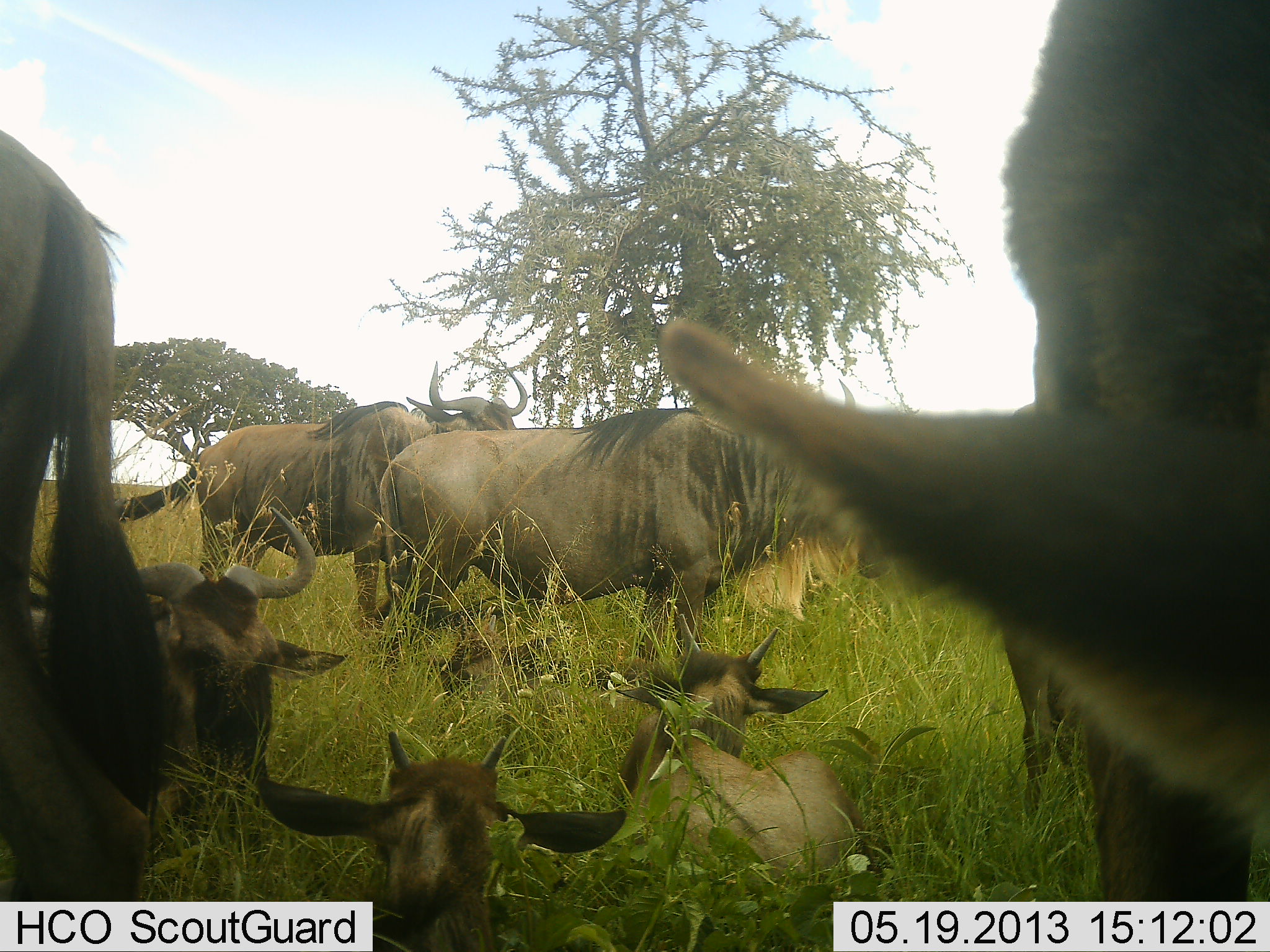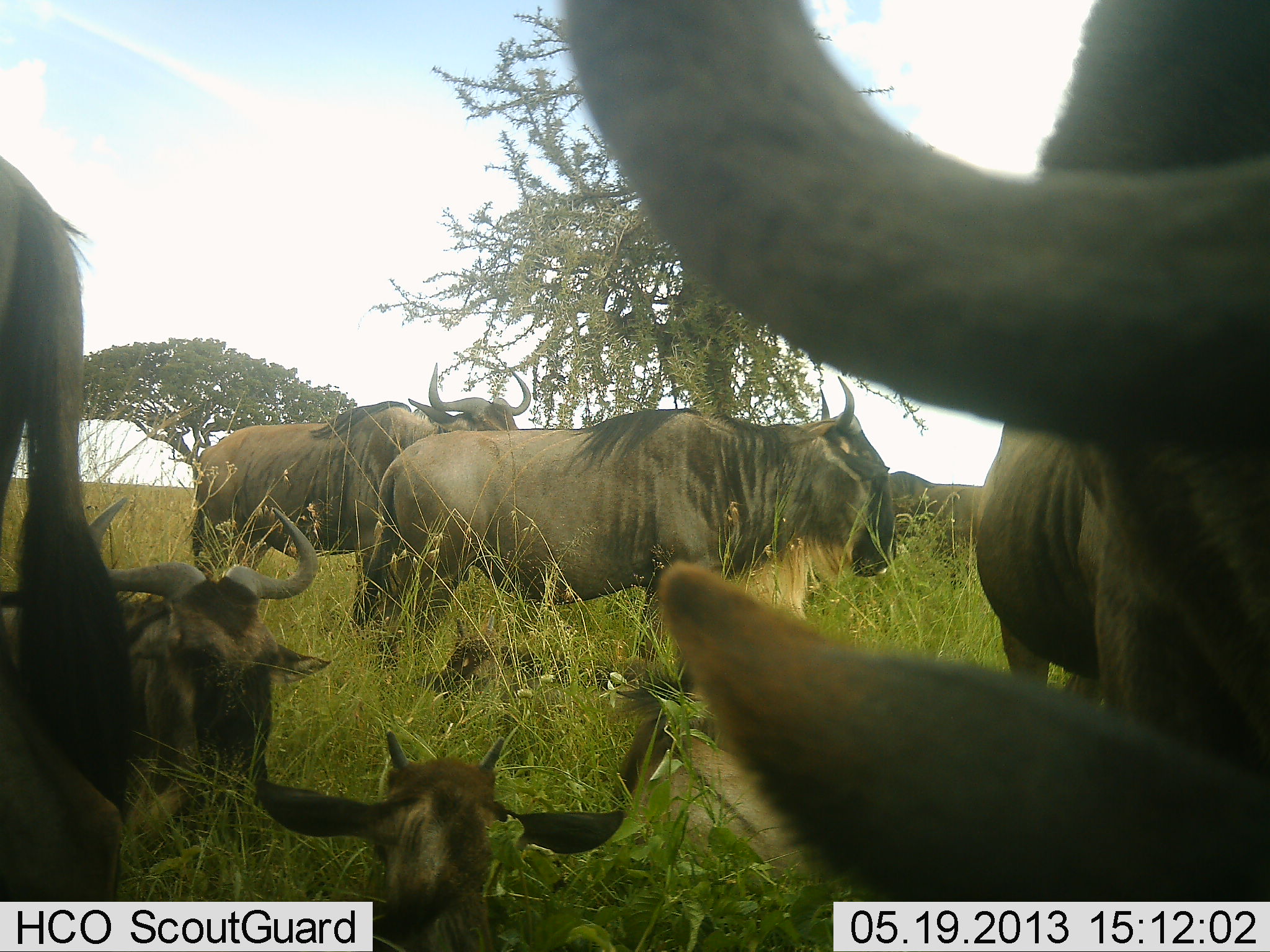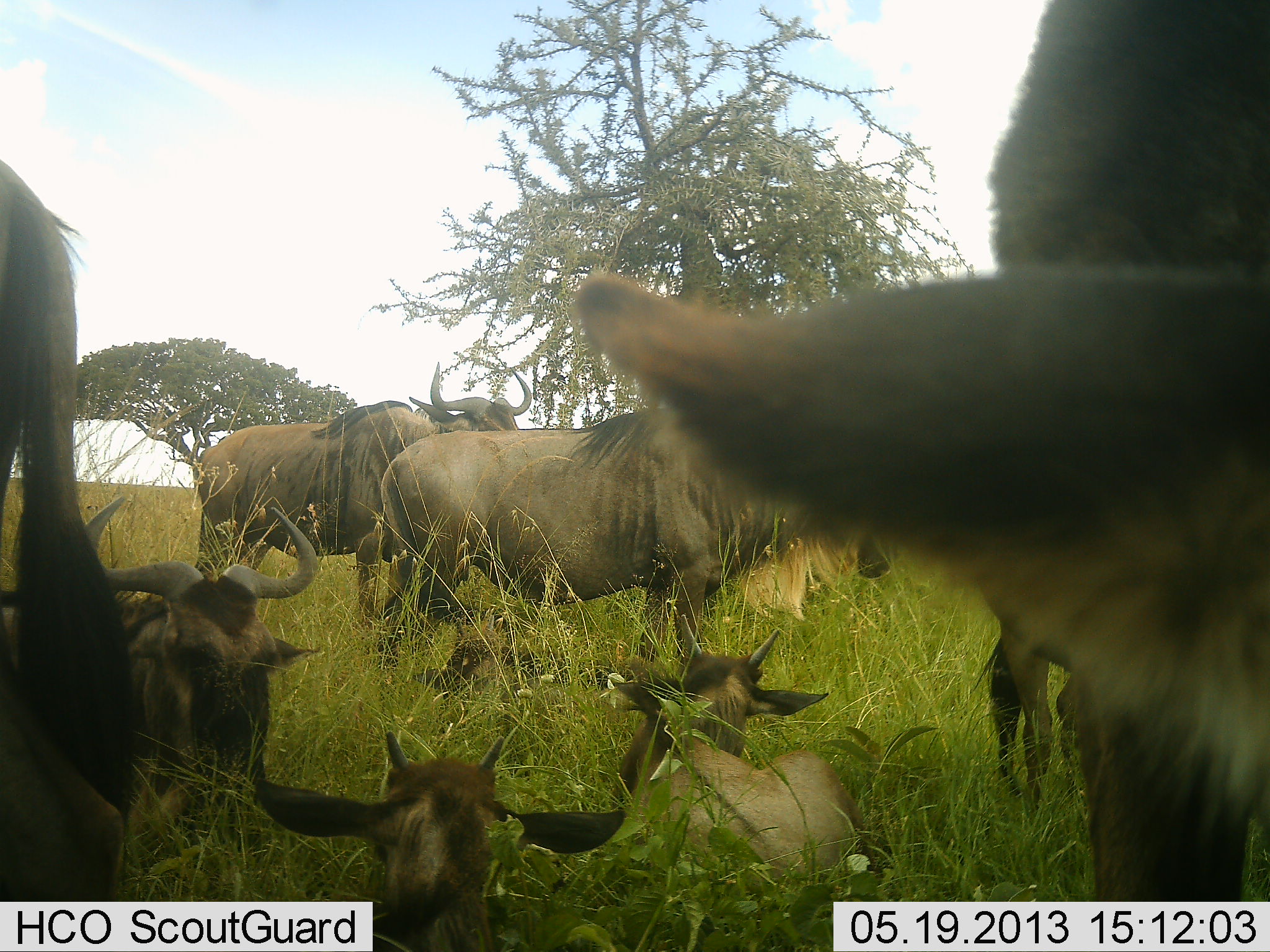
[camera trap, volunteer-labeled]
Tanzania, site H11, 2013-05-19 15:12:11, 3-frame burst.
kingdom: Animalia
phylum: Chordata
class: Mammalia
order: Artiodactyla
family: Bovidae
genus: Connochaetes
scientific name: Connochaetes taurinus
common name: blue wildebeest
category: wildebeest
Wildebeest (blue wildebeest) (Connochaetes taurinus), count 8. Behavior (volunteer vote fractions): standing 88%, resting 92%, moving 17%, interacting 12%. Young present (vote fraction): 58%. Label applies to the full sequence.